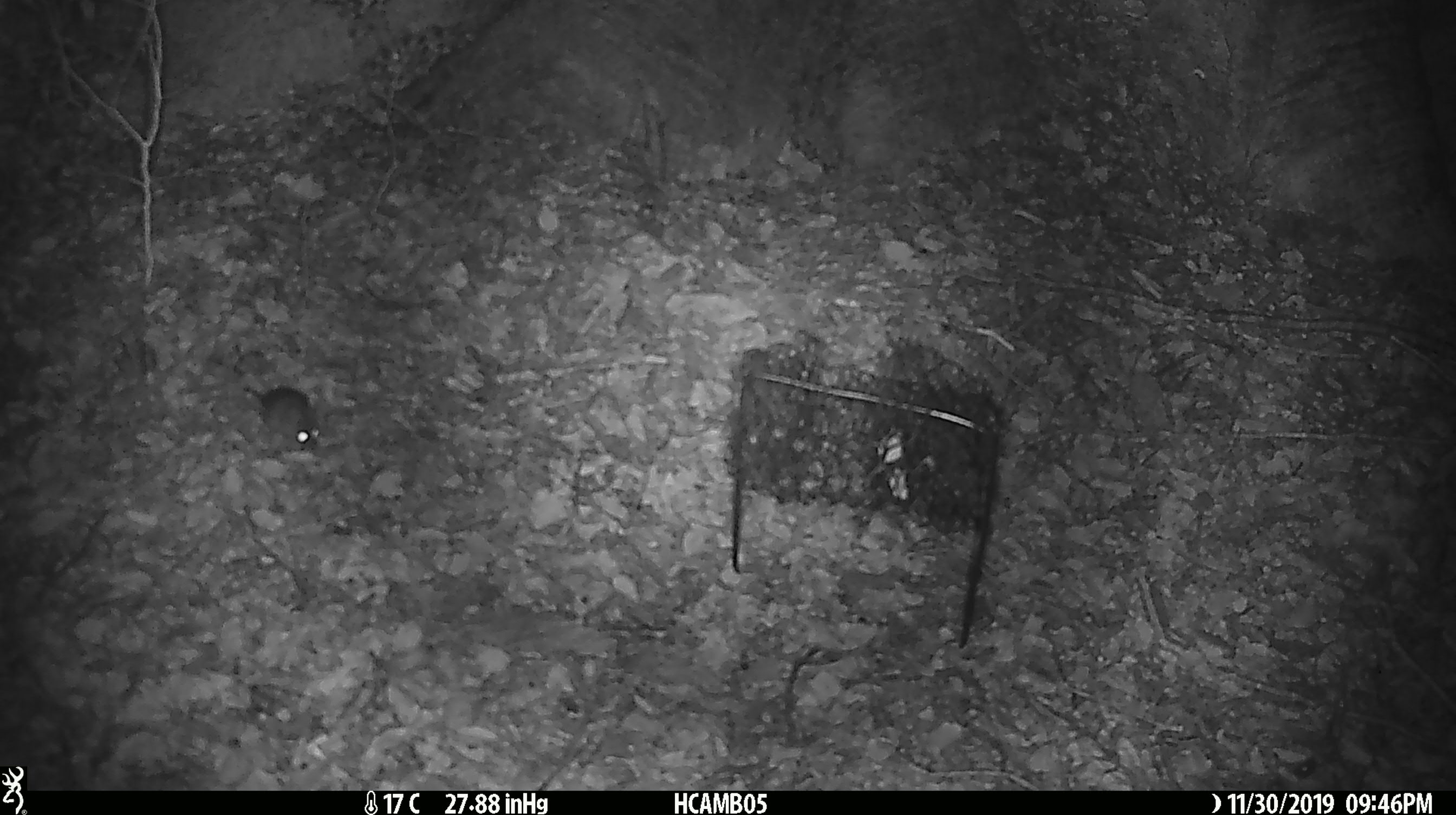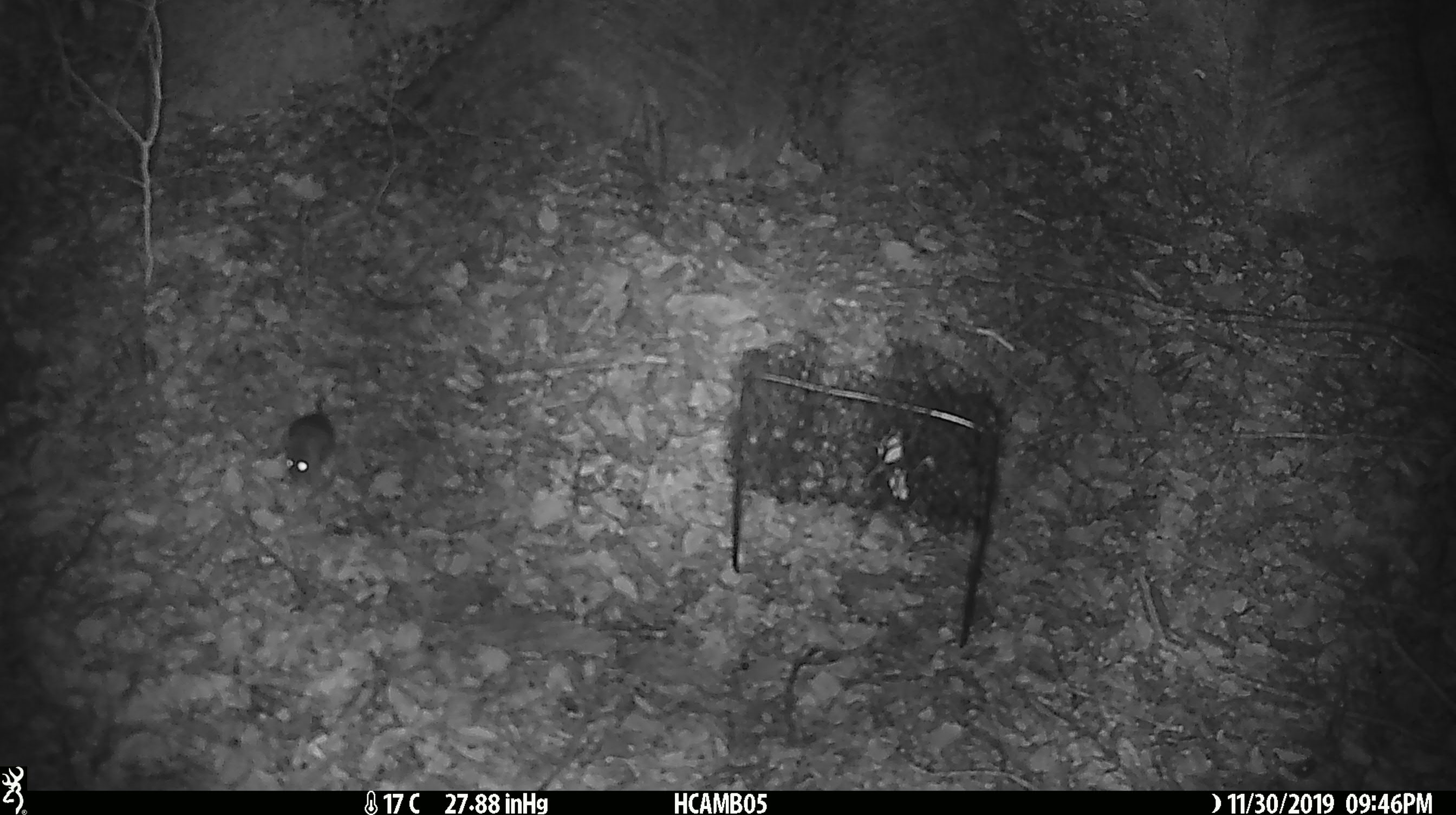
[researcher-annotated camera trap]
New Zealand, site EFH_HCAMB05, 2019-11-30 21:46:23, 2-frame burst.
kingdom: Animalia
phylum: Chordata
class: Mammalia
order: Rodentia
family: Muridae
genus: Mus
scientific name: Mus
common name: mouse